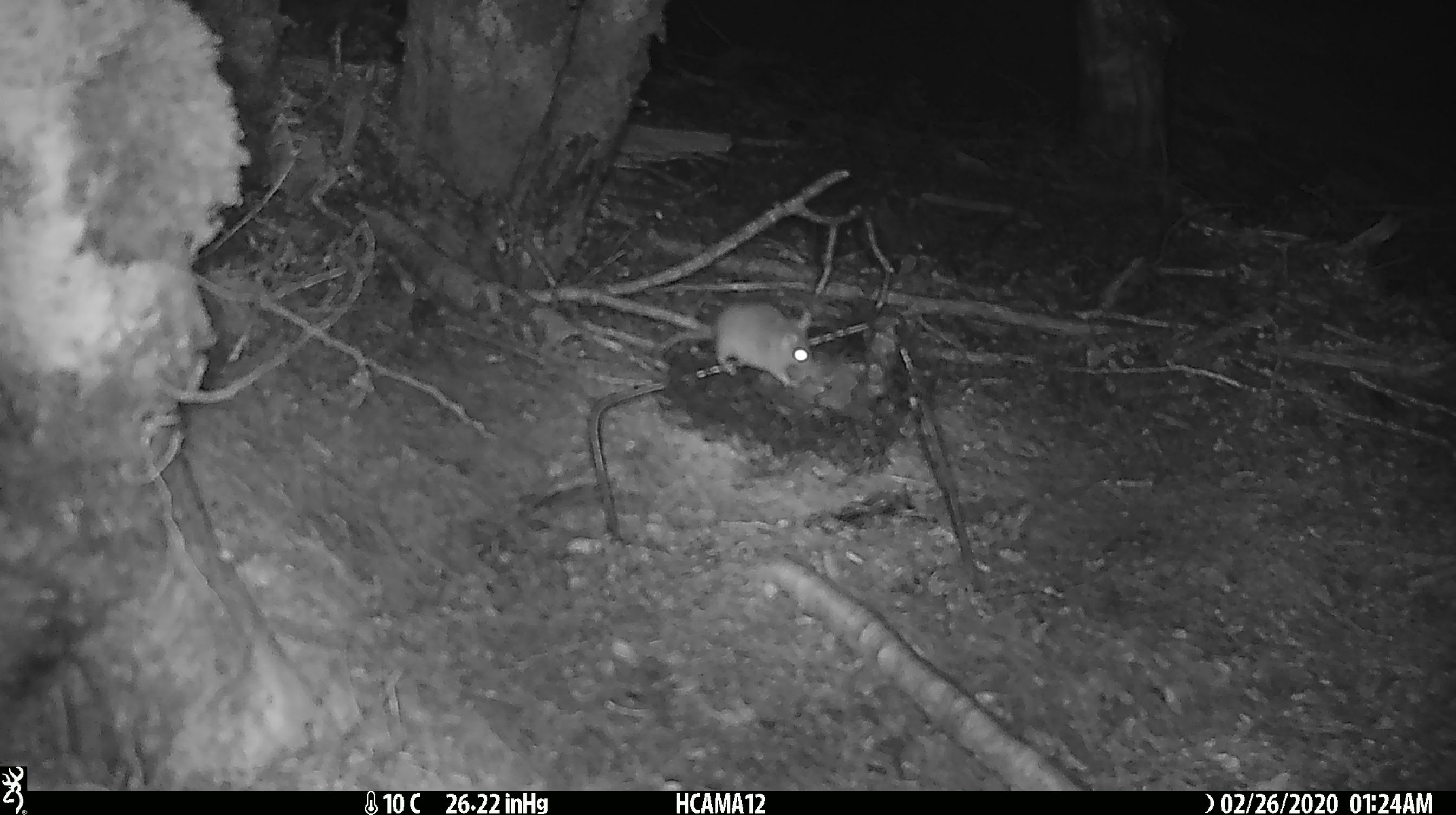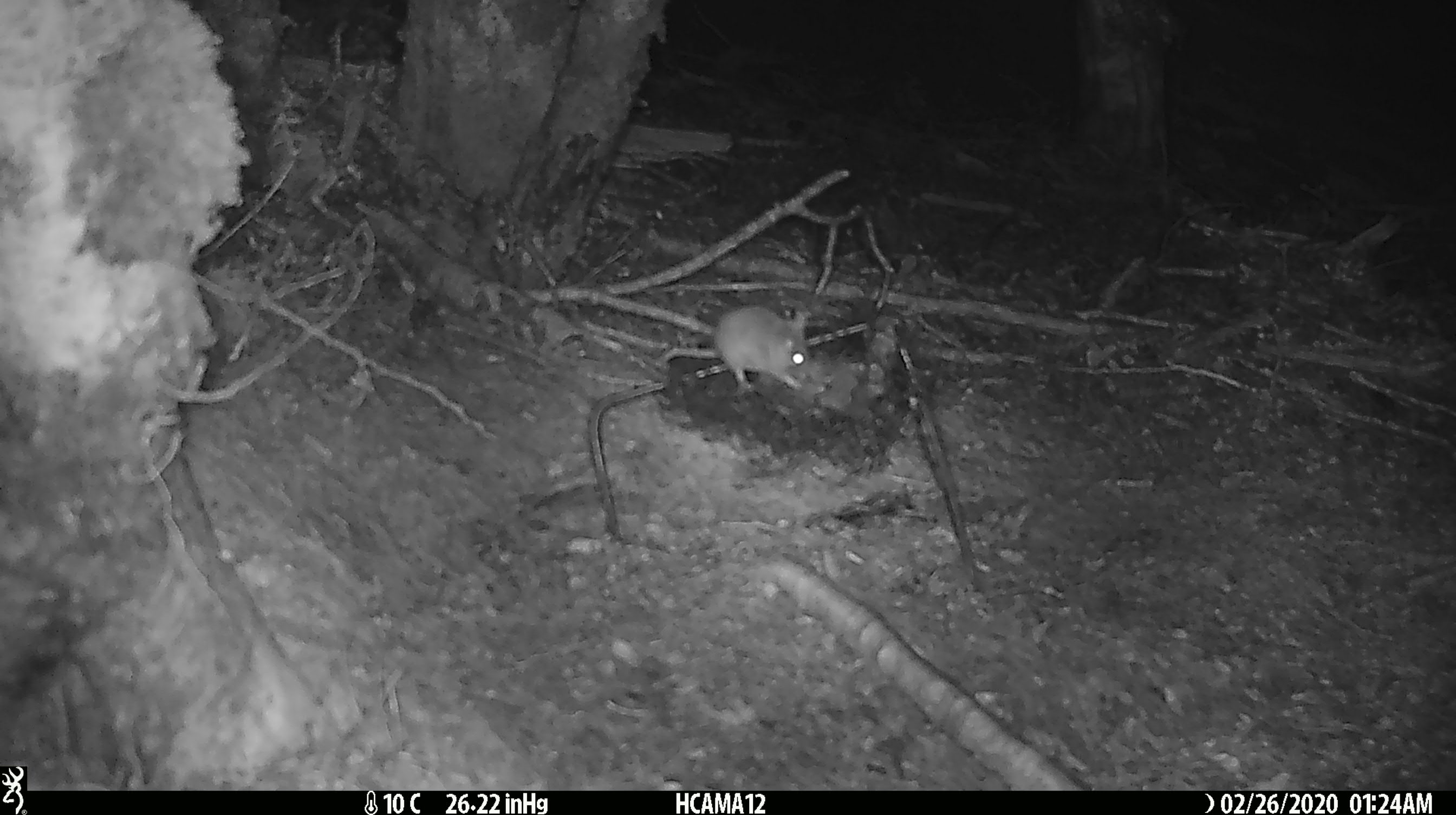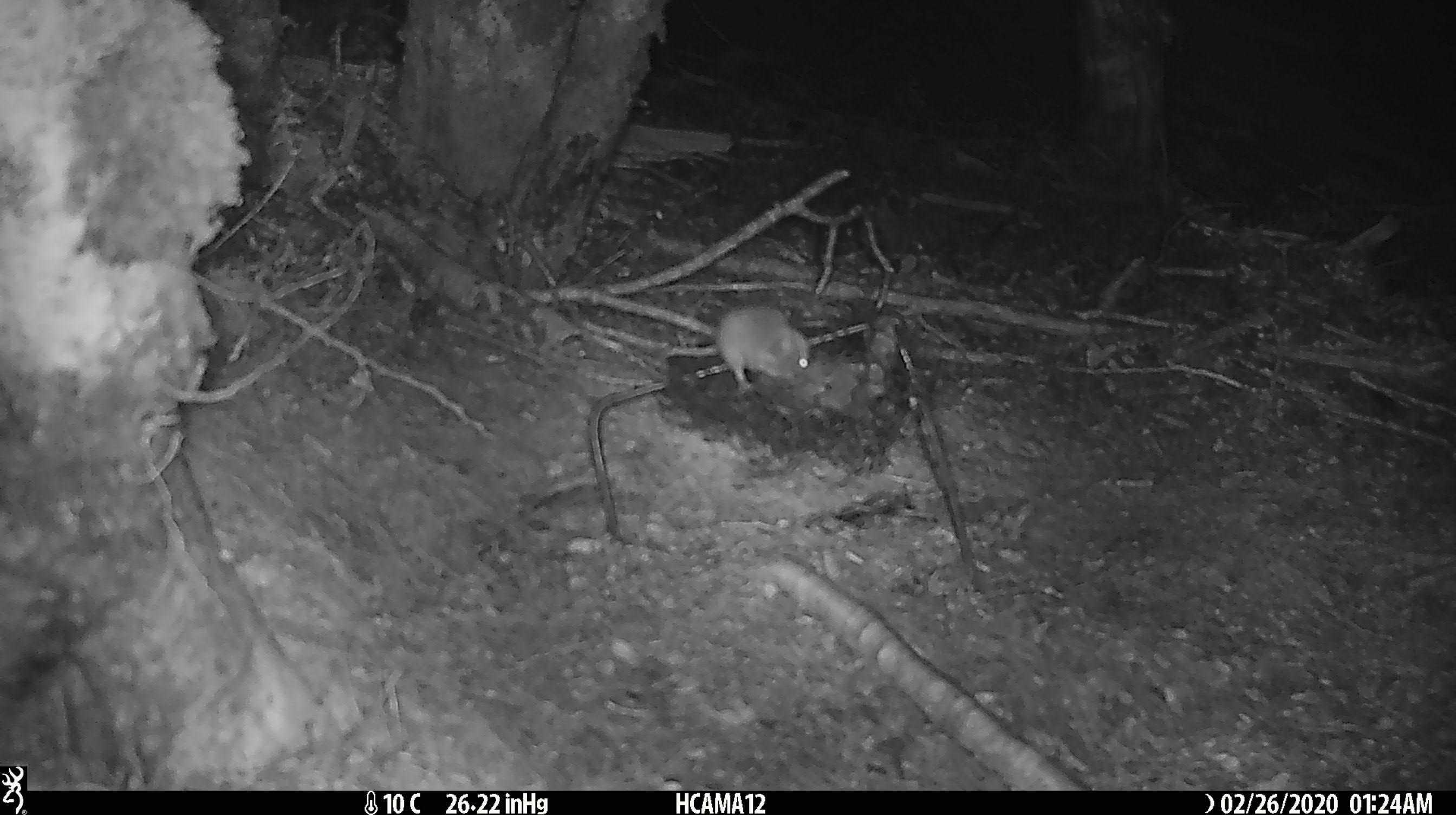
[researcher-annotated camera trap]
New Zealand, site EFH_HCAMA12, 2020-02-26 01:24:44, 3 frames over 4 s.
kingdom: Animalia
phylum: Chordata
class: Mammalia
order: Rodentia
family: Muridae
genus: Mus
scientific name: Mus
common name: mouse